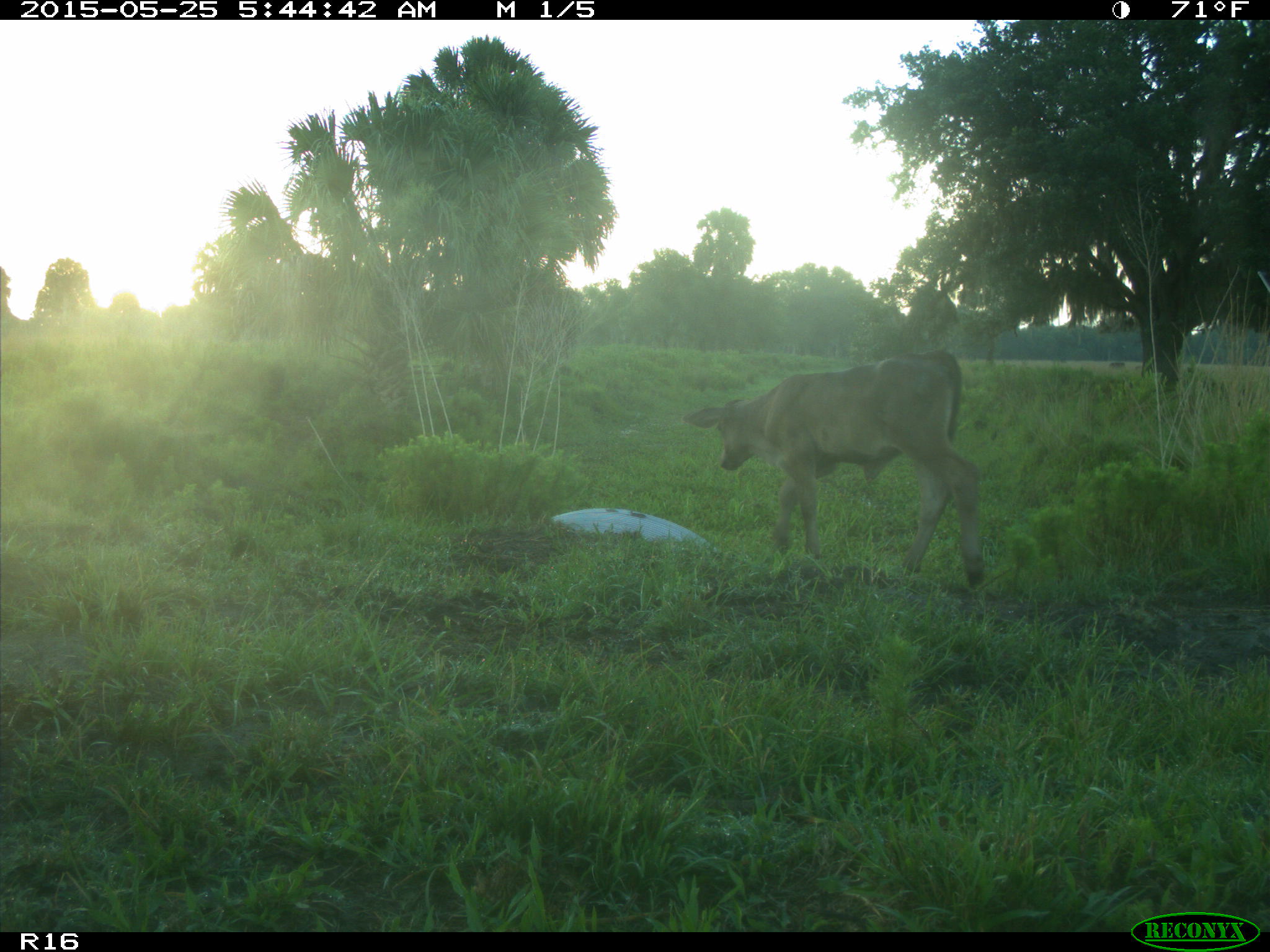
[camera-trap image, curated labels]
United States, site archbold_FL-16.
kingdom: Animalia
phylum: Chordata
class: Mammalia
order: Artiodactyla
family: Bovidae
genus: Bos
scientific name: Bos taurus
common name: domestic cow